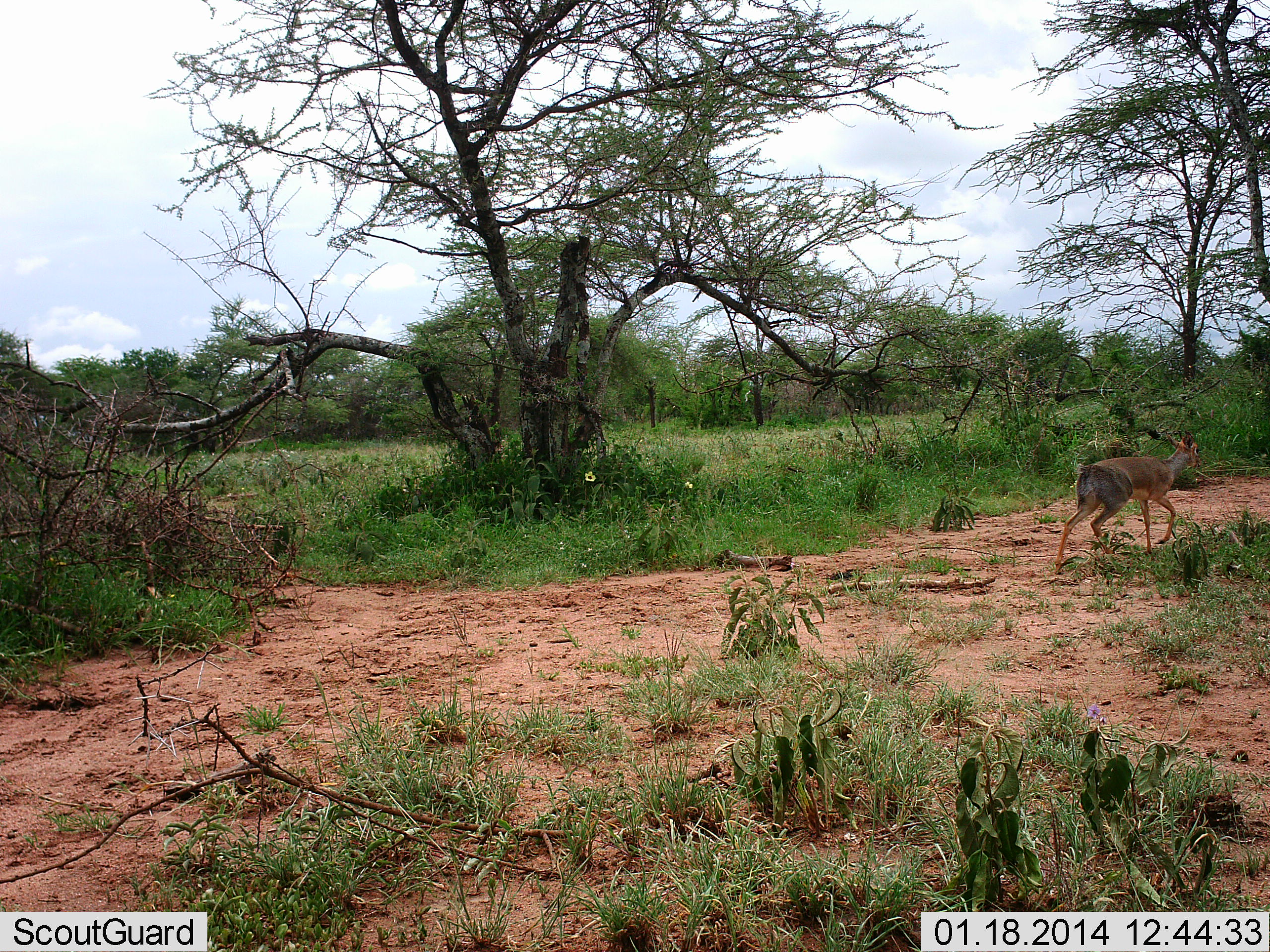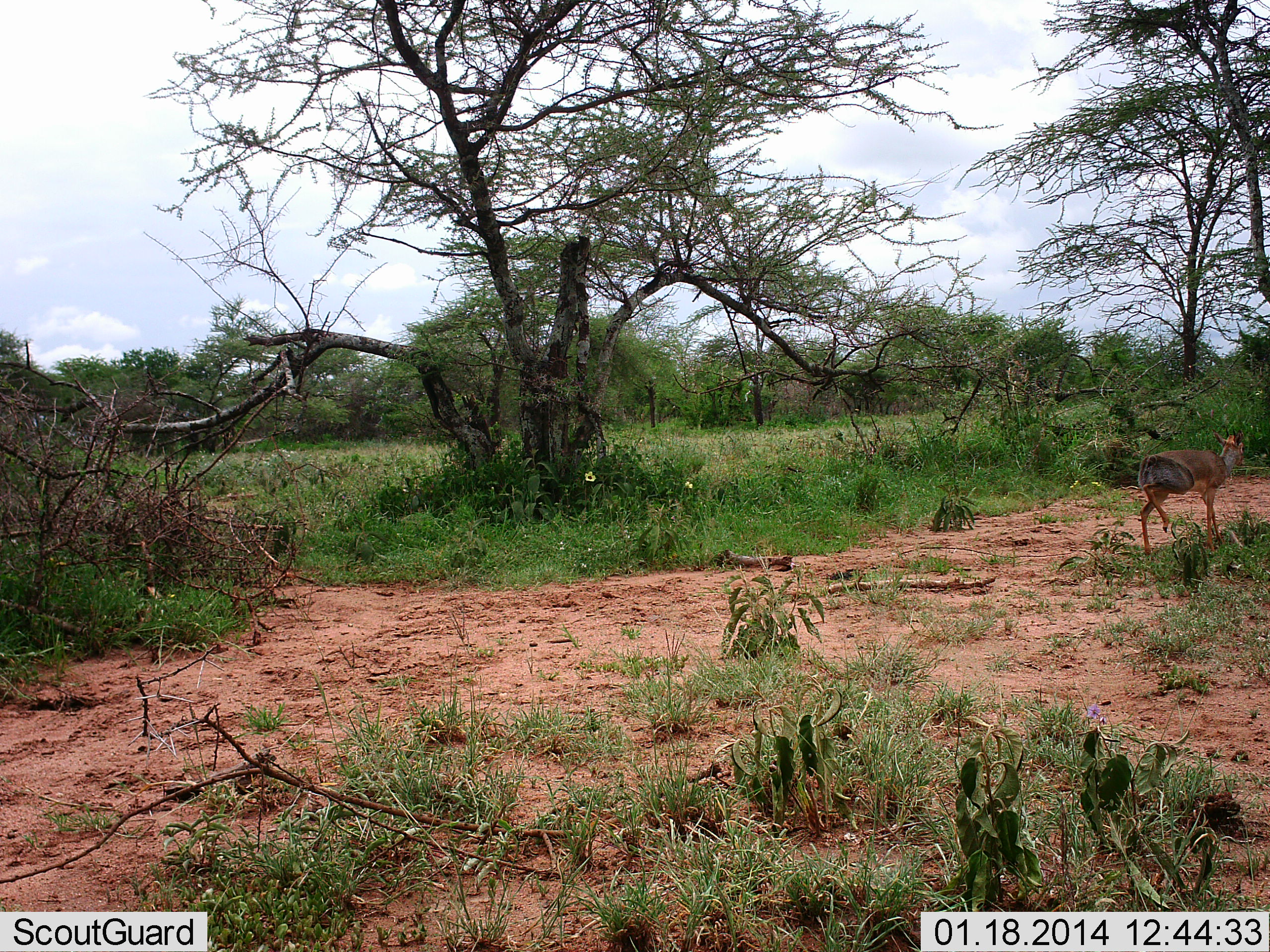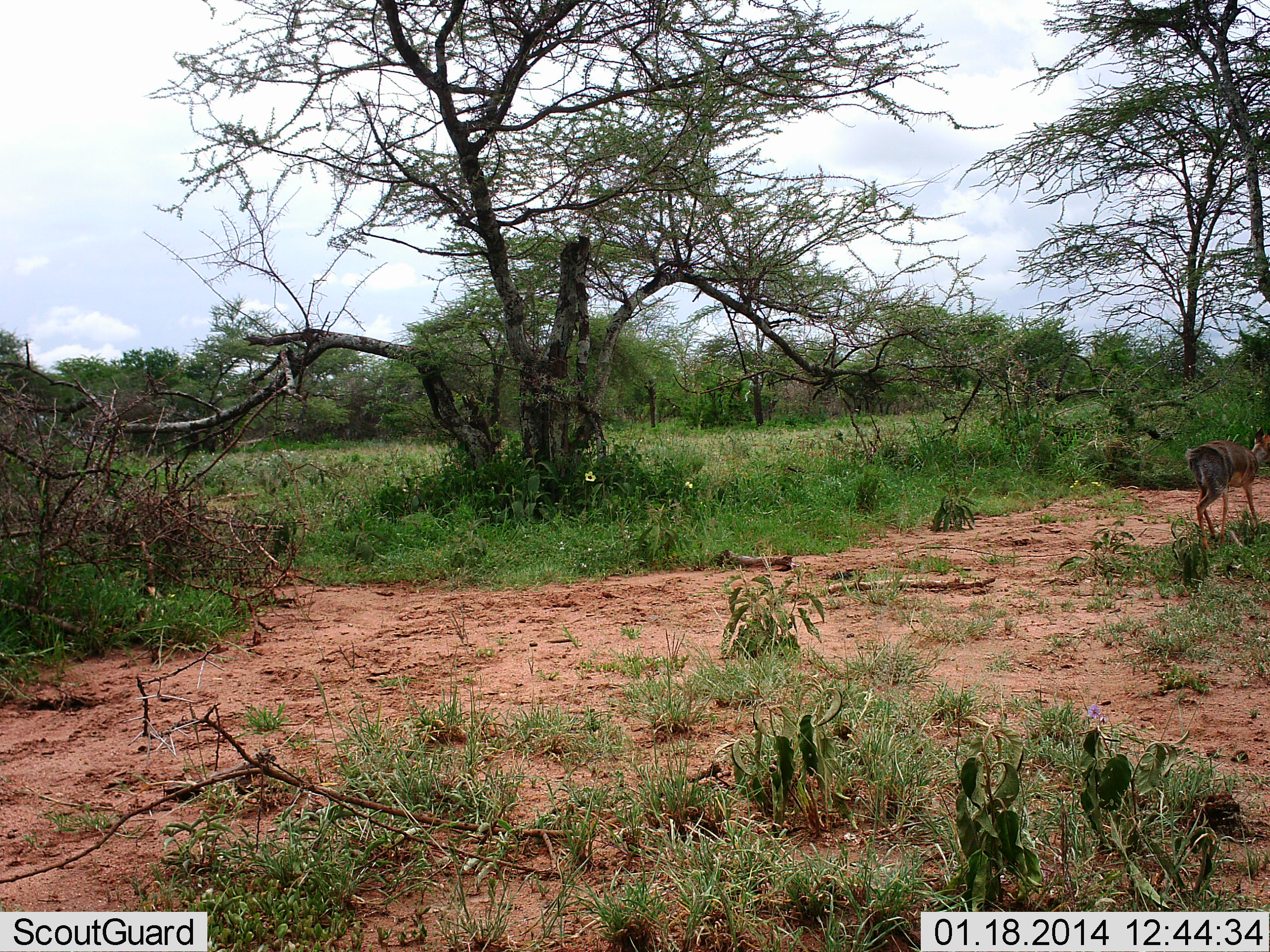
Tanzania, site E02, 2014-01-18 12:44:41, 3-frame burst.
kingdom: Animalia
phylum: Chordata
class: Mammalia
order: Artiodactyla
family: Bovidae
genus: Madoqua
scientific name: Madoqua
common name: dikdik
Dikdik (Madoqua), count 1. Behavior (volunteer vote fractions): standing 10%, resting 0%, moving 100%, interacting 0%. Young present (vote fraction): 0%. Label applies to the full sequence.